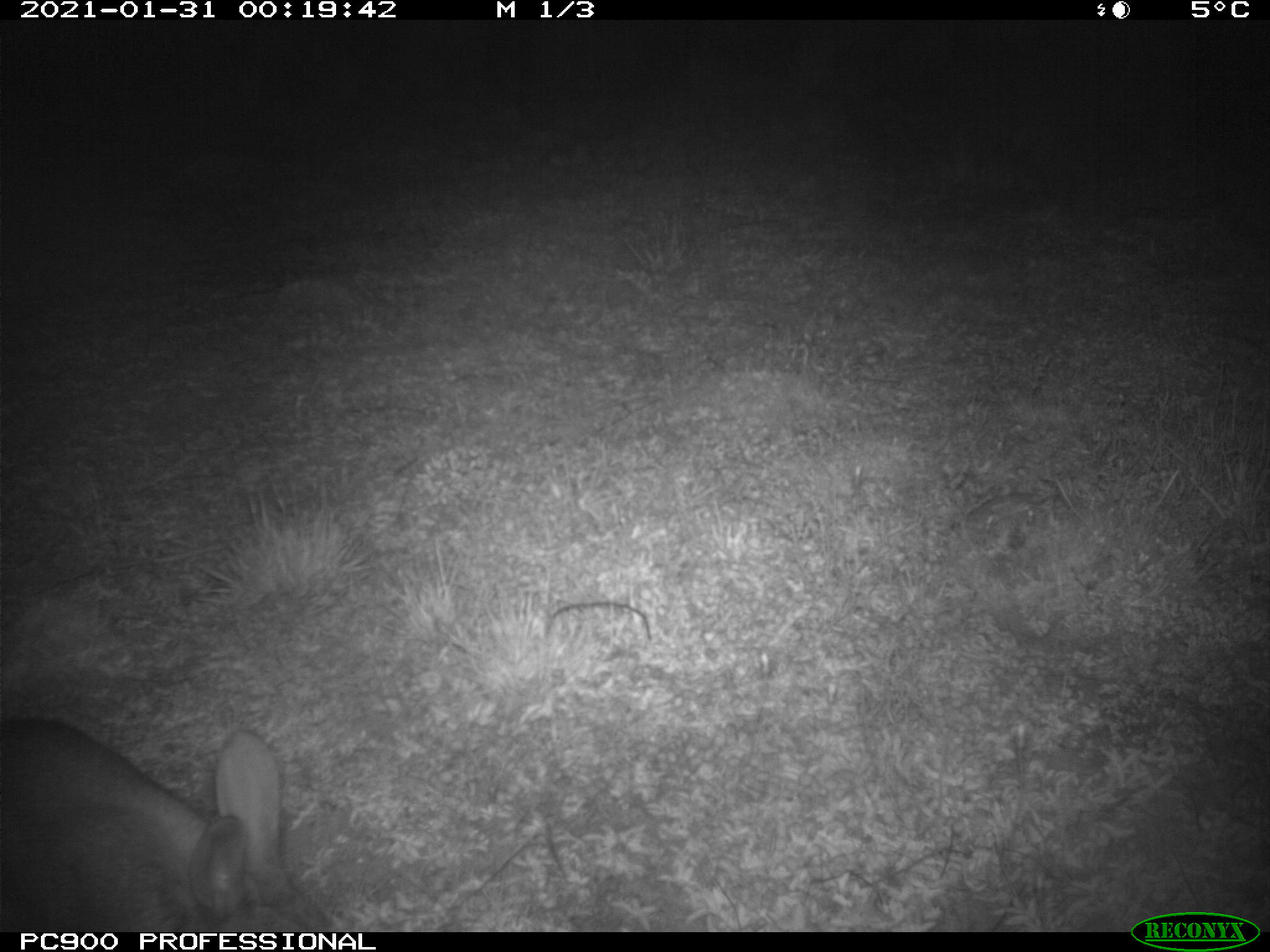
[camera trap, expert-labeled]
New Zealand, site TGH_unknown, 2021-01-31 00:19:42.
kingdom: Animalia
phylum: Chordata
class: Mammalia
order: Lagomorpha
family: Leporidae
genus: Oryctolagus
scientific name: Oryctolagus cuniculus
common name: european rabbit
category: rabbit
Rabbit (european rabbit) (Oryctolagus cuniculus).